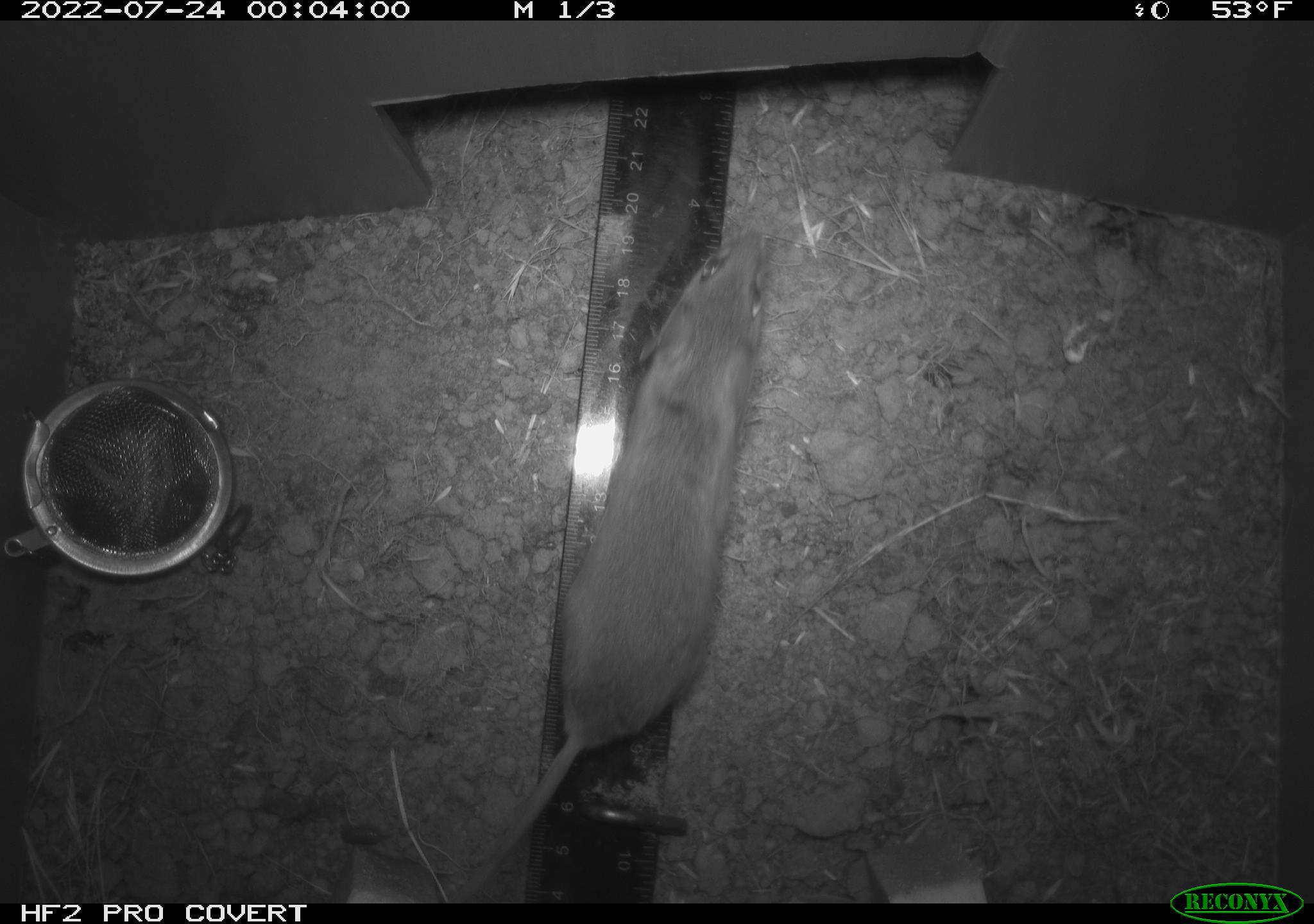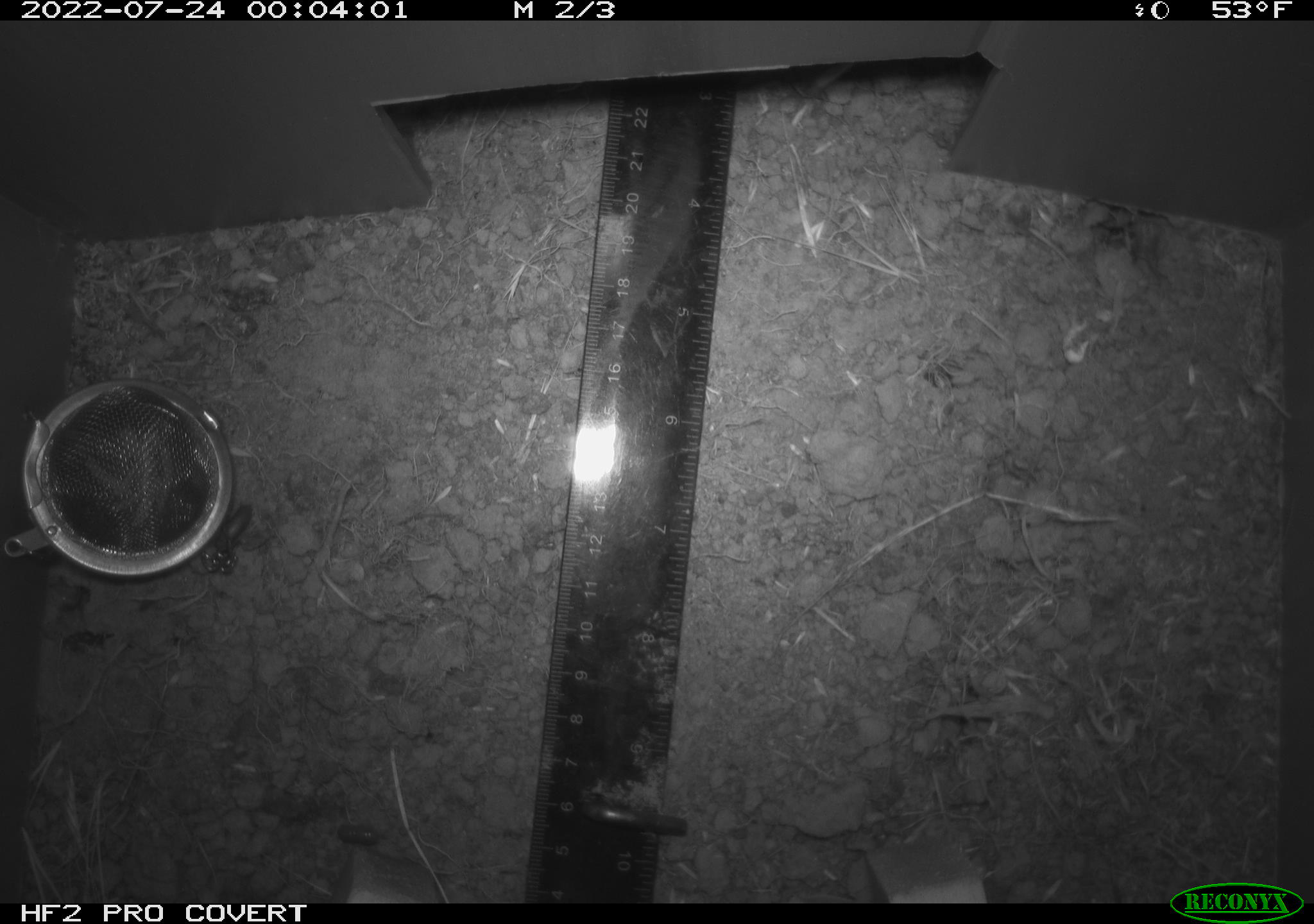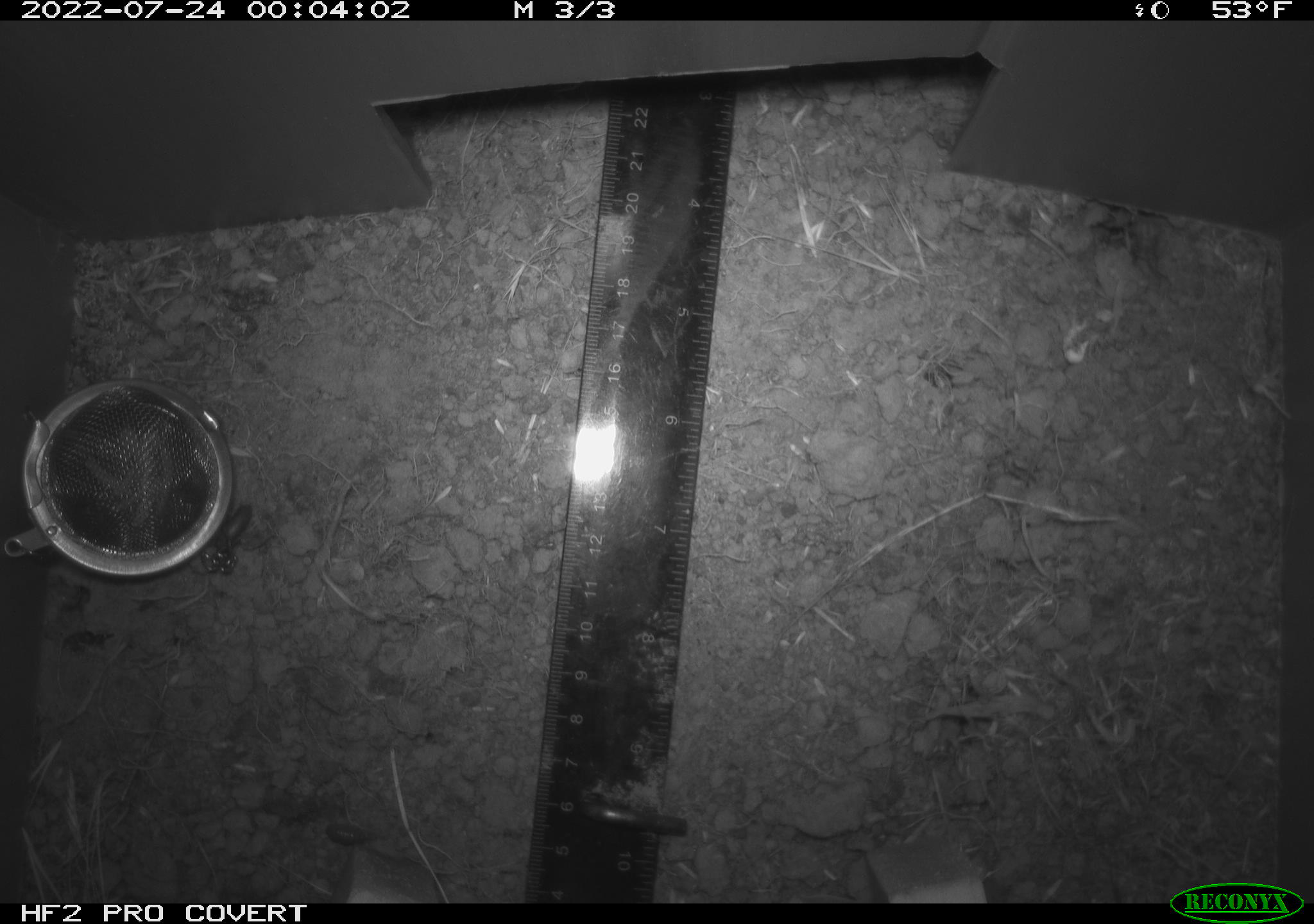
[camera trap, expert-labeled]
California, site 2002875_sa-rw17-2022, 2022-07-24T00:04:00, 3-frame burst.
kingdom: Animalia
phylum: Chordata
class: Mammalia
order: Rodentia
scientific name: Rodentia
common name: mouse species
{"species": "mouse species (Rodentia)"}